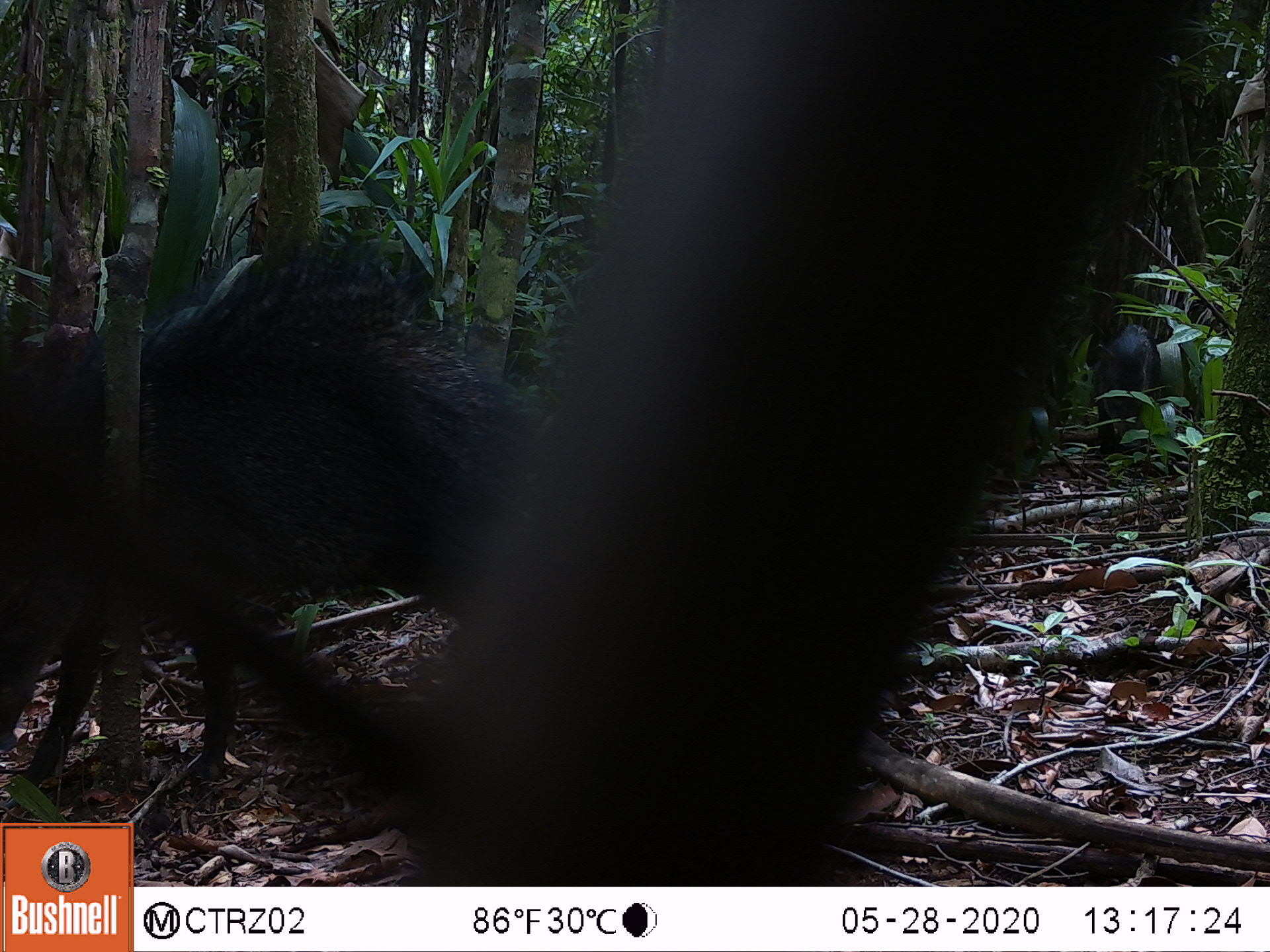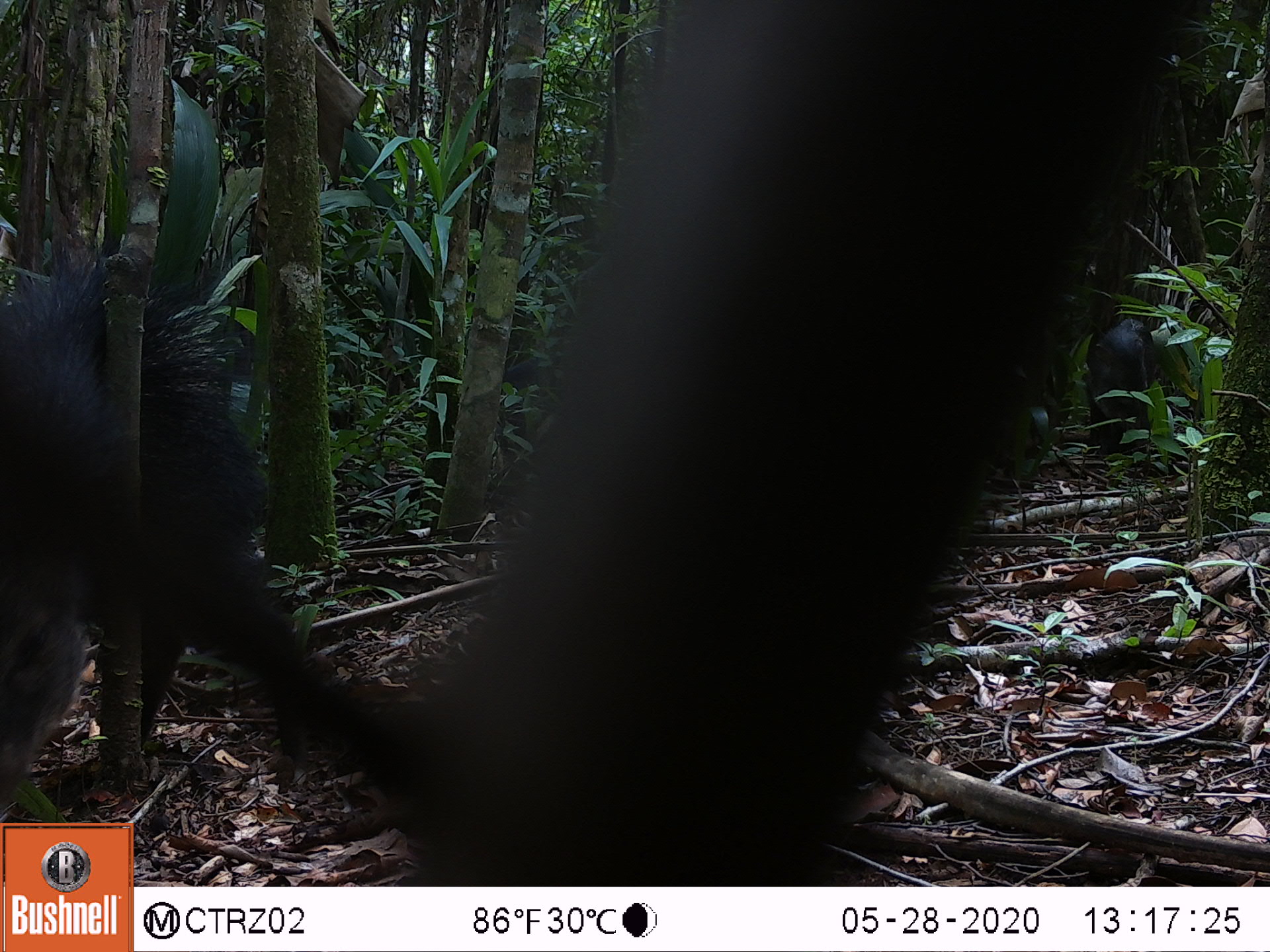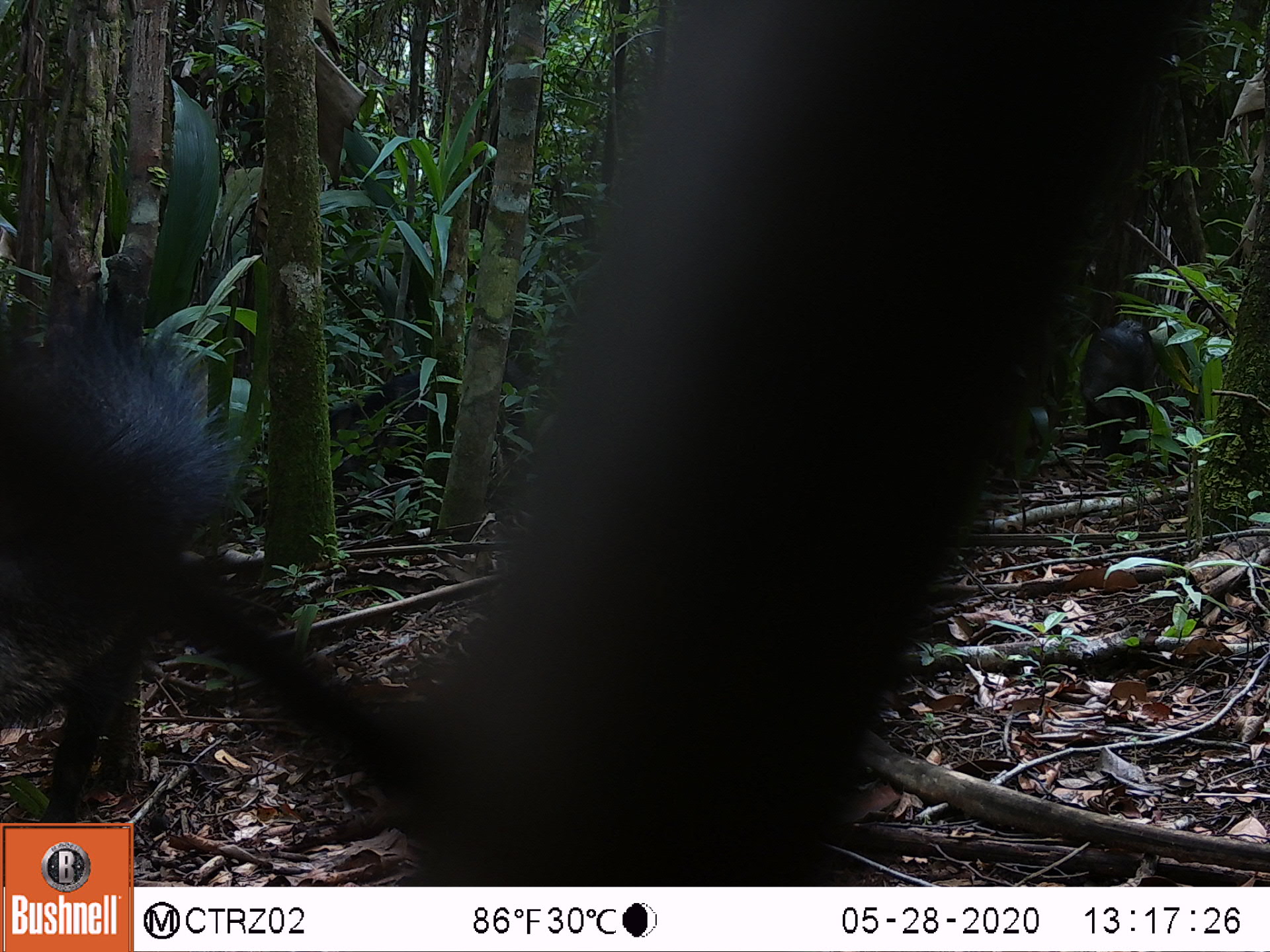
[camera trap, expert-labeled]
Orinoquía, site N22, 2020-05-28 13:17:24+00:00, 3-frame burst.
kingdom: Animalia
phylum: Chordata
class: Mammalia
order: Artiodactyla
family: Tayassuidae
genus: Pecari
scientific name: Pecari tajacu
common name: collared peccary